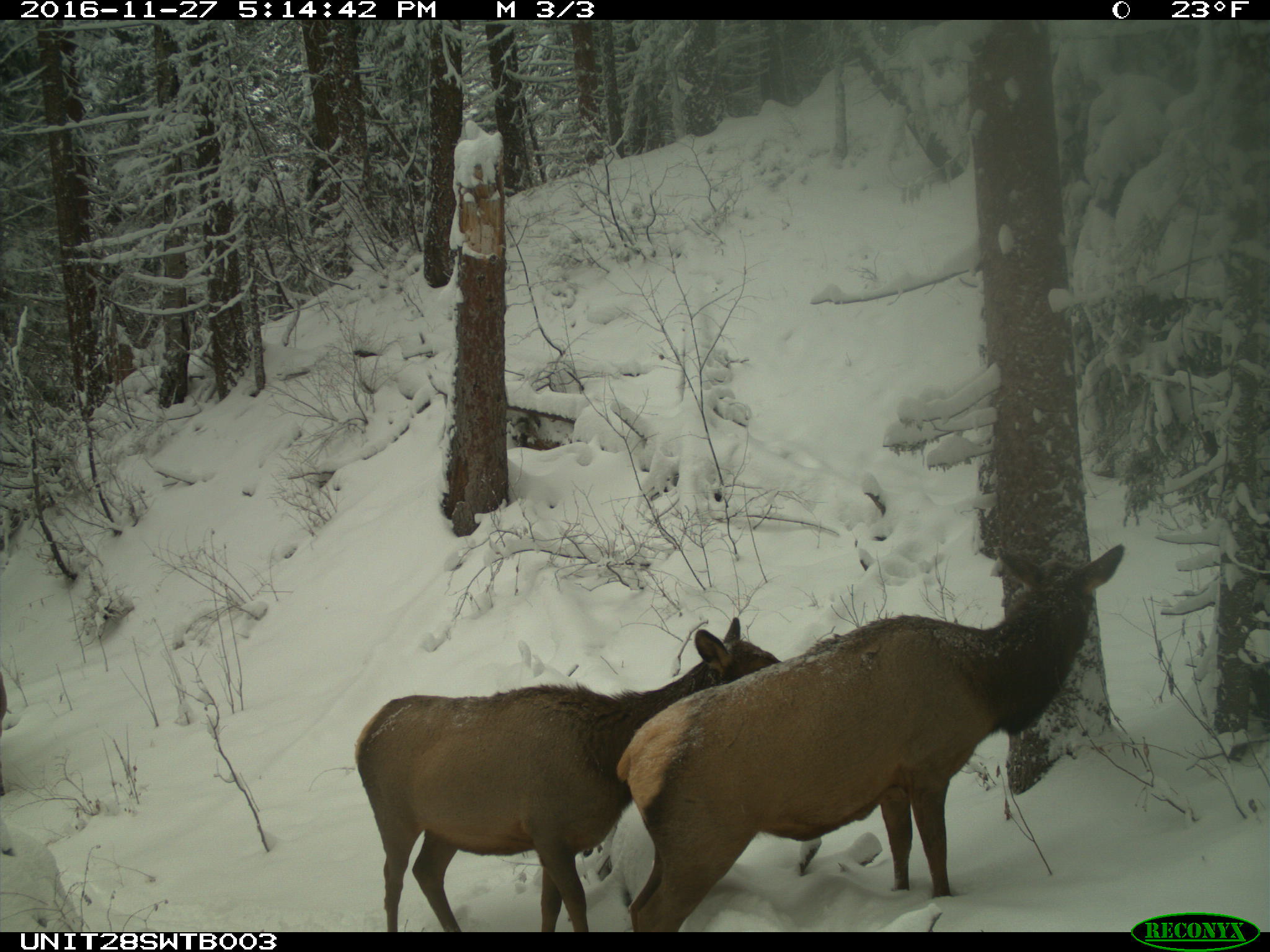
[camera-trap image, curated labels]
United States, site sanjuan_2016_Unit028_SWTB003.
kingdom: Animalia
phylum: Chordata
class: Mammalia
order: Artiodactyla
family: Cervidae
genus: Cervus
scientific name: Cervus elaphus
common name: red deer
Cervus elaphus (red deer).